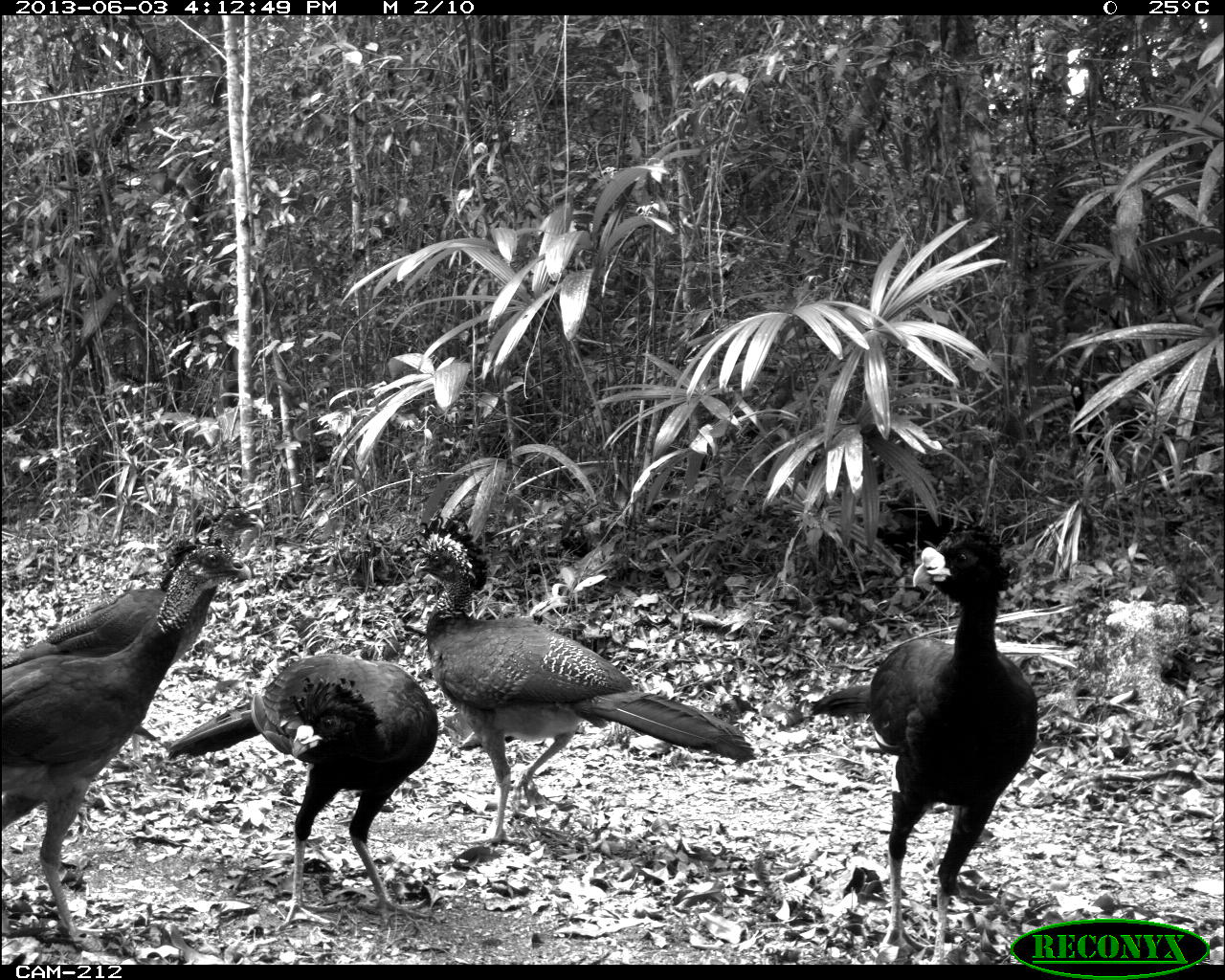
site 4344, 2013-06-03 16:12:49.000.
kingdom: Animalia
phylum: Chordata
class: Aves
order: Galliformes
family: Cracidae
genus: Crax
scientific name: Crax rubra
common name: great curassow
Crax rubra (great curassow), count 5.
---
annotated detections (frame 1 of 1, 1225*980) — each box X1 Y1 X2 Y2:
crax rubra: 410 512 756 846; 1 536 254 964; 810 520 1039 964; 165 648 439 931; 0 498 269 742